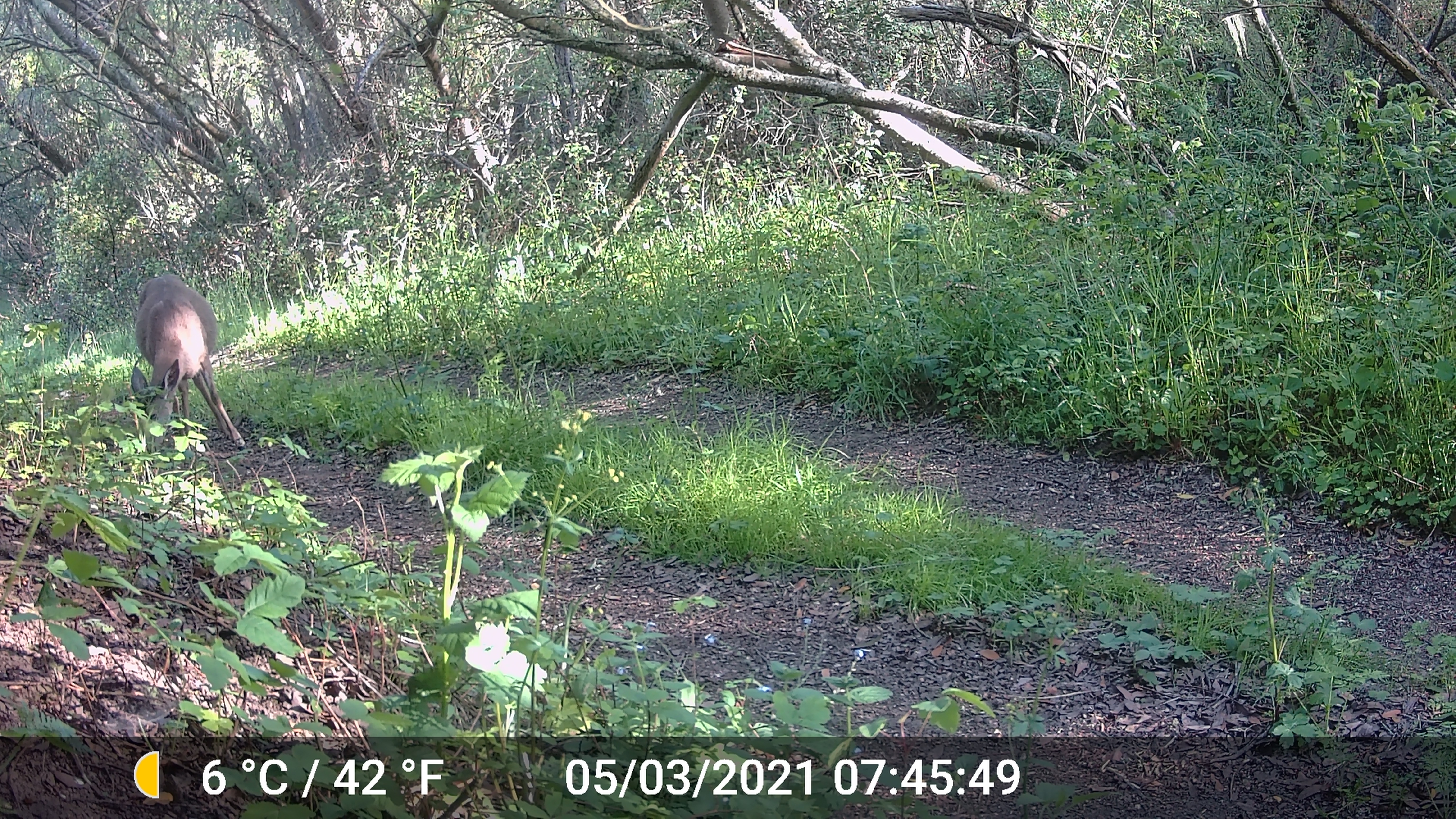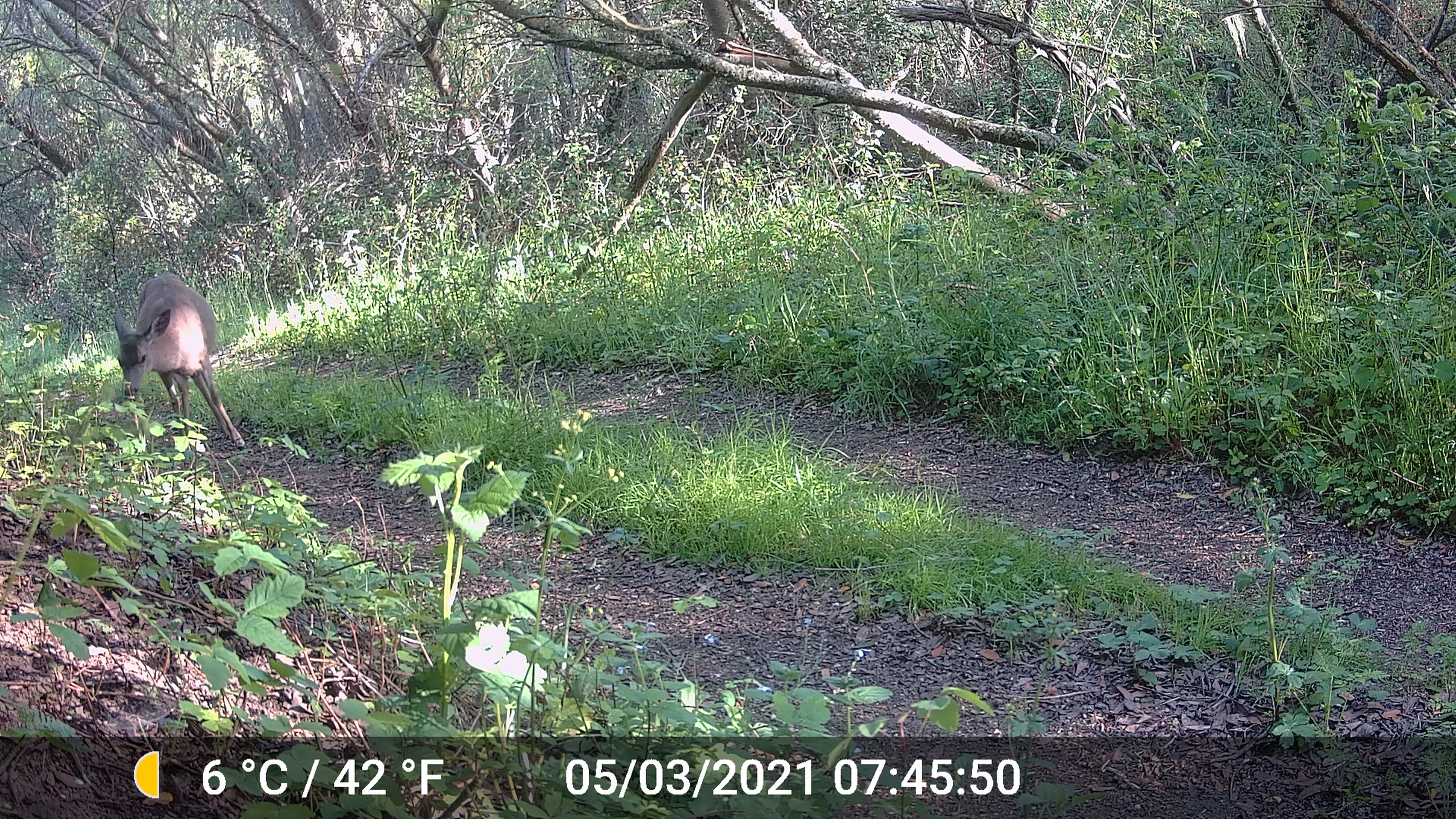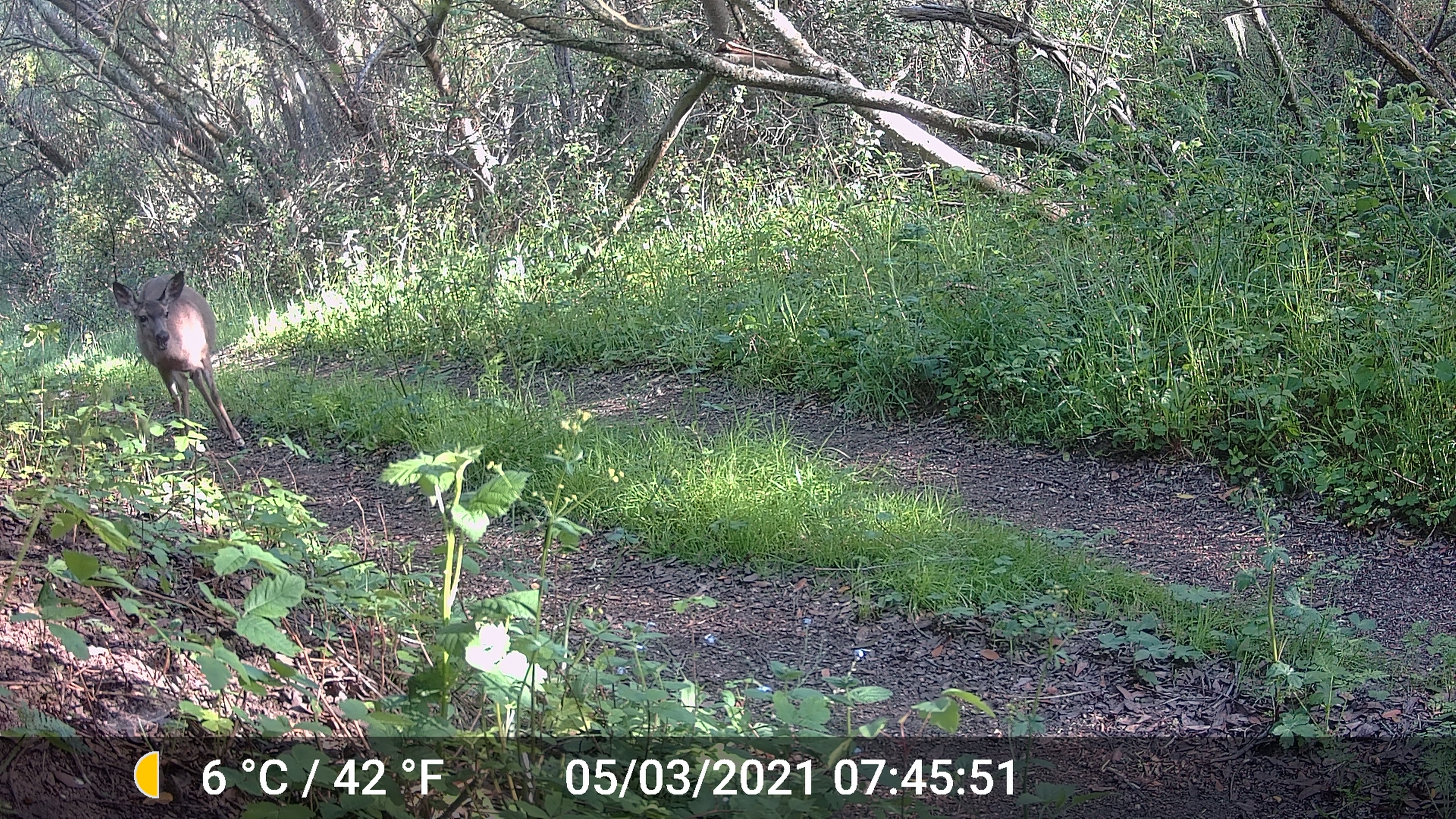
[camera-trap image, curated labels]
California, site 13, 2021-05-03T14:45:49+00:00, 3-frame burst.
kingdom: Animalia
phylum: Chordata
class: Mammalia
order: Artiodactyla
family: Cervidae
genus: Odocoileus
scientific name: Odocoileus hemionus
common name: mule deer